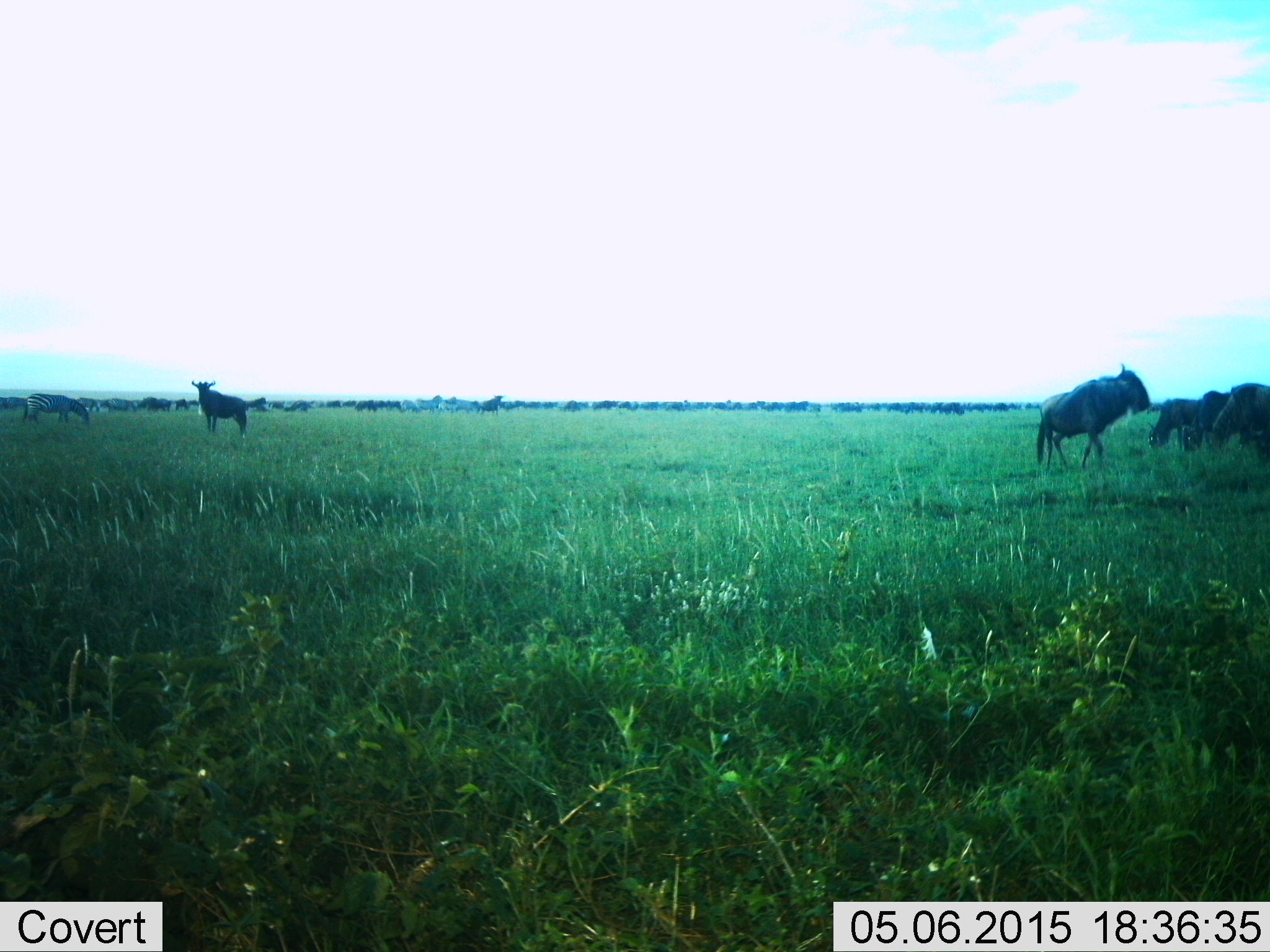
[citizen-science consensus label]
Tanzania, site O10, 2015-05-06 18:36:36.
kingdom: Animalia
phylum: Chordata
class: Mammalia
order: Artiodactyla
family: Bovidae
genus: Connochaetes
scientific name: Connochaetes taurinus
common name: blue wildebeest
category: wildebeest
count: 51+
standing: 73%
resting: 13%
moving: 40%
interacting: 0%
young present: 0%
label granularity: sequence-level